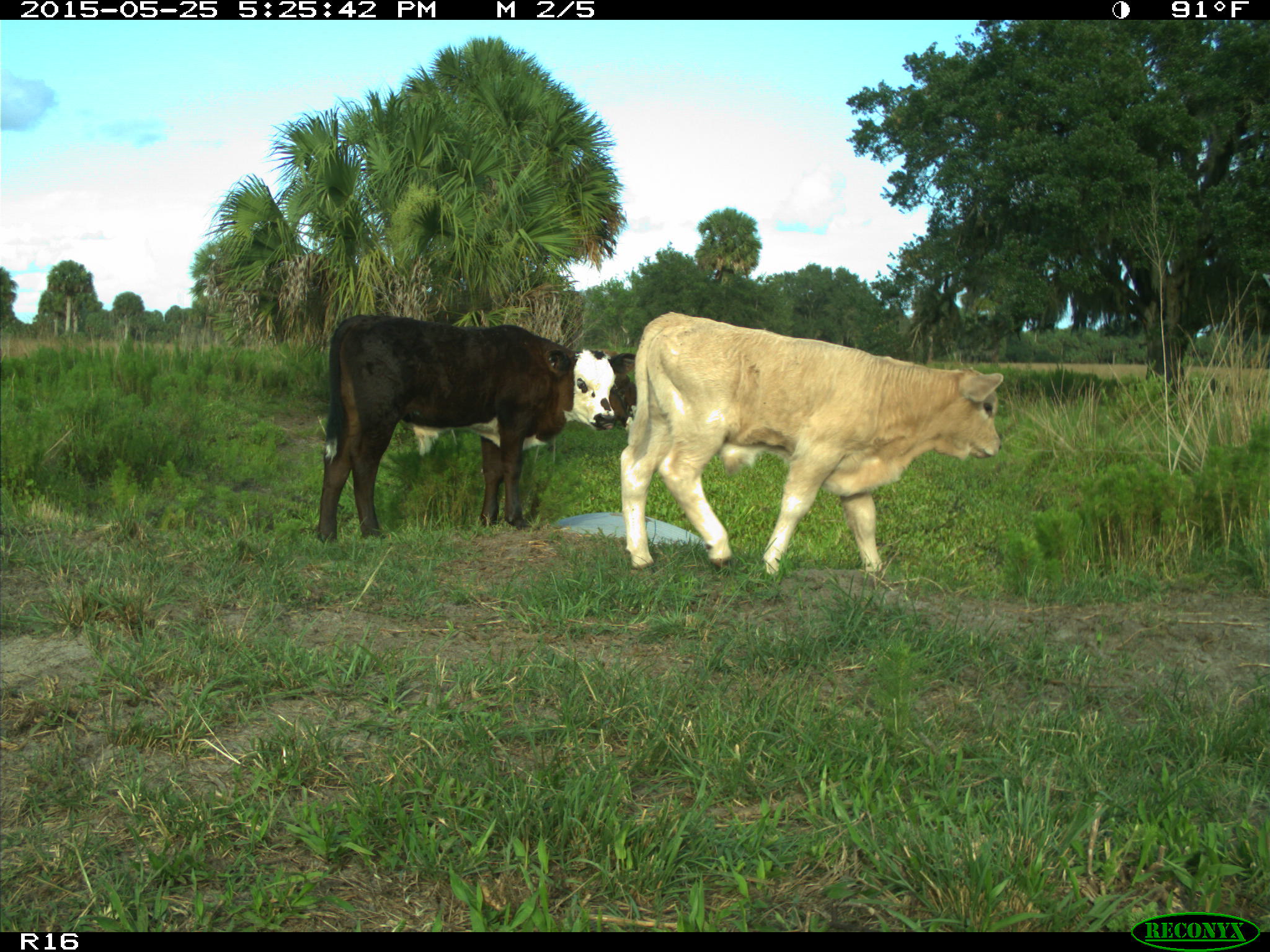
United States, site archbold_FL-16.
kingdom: Animalia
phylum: Chordata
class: Mammalia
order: Artiodactyla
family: Bovidae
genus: Bos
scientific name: Bos taurus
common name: domestic cow